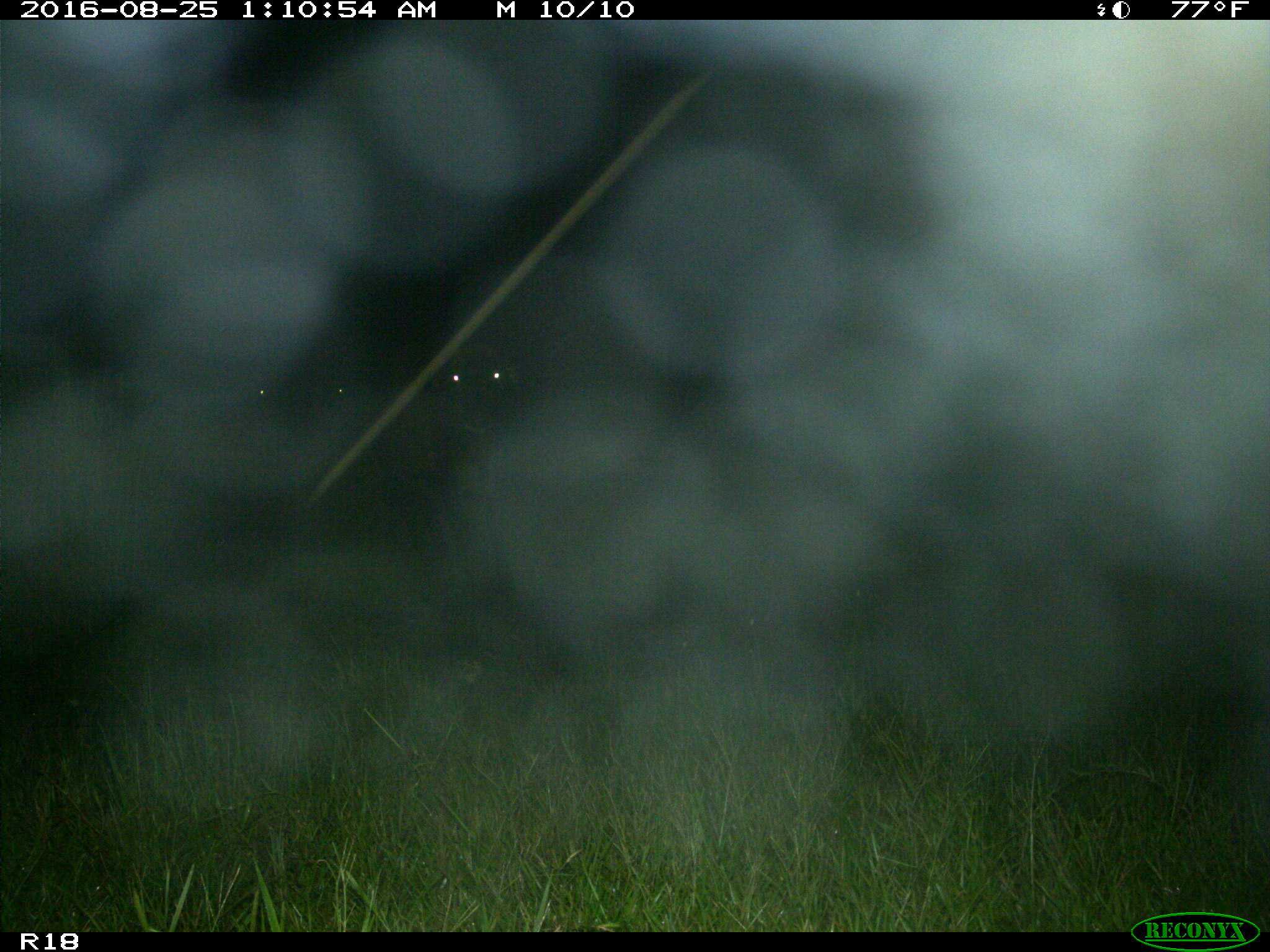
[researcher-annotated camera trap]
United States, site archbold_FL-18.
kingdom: Animalia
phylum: Chordata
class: Mammalia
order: Artiodactyla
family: Bovidae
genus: Bos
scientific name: Bos taurus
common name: domestic cow